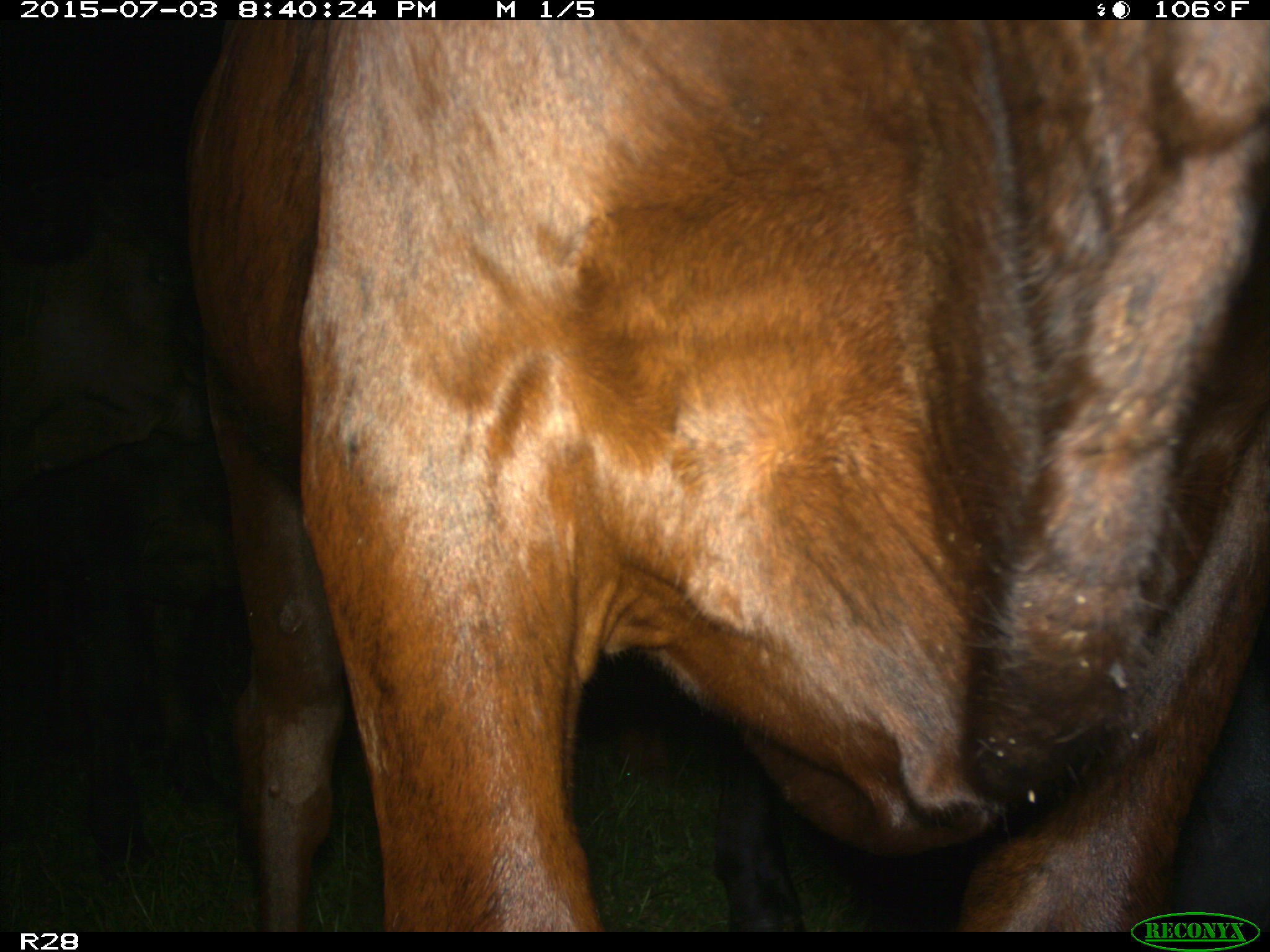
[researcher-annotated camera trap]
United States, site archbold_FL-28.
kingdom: Animalia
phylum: Chordata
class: Mammalia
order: Artiodactyla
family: Bovidae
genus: Bos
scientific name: Bos taurus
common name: domestic cow